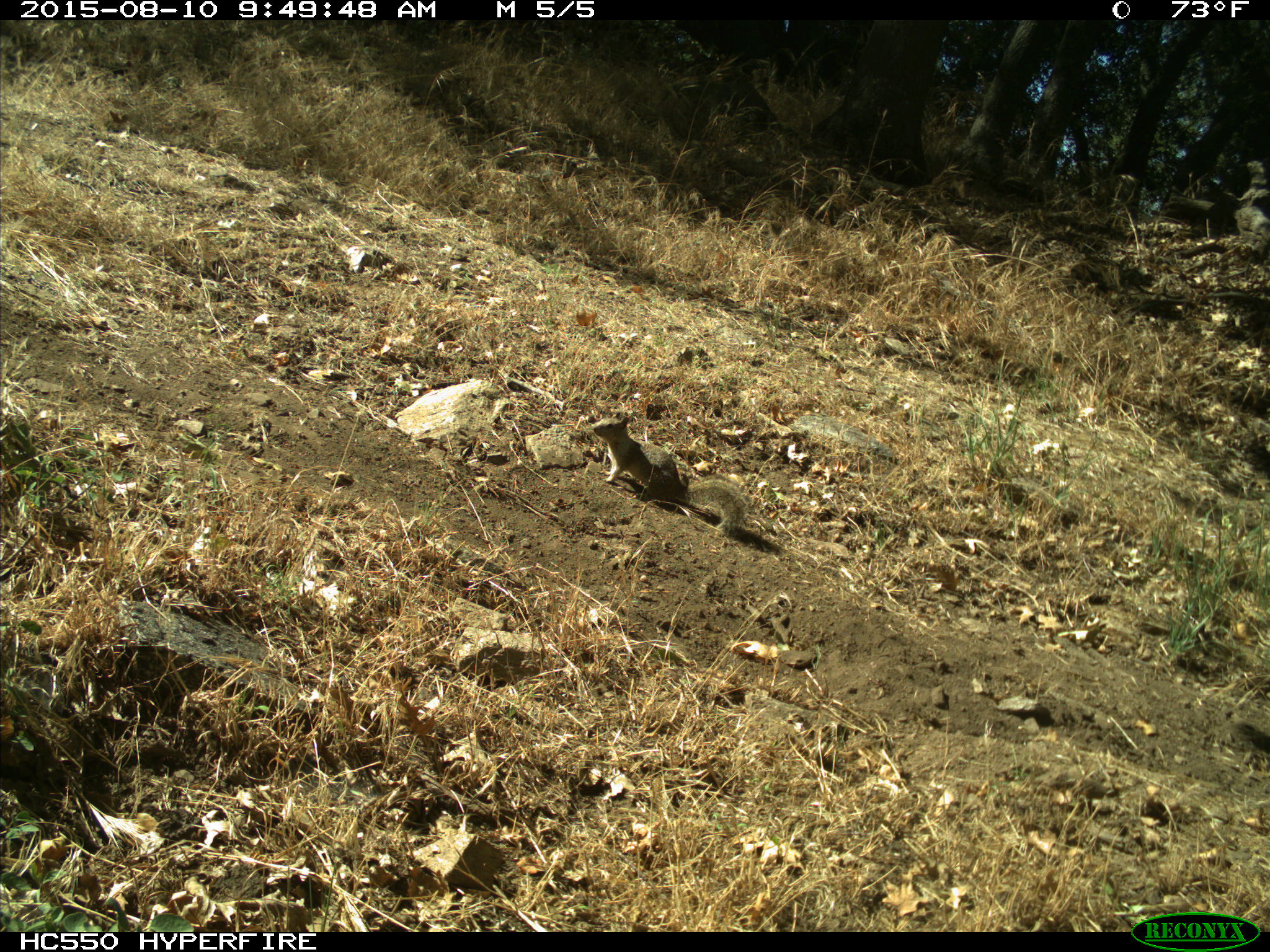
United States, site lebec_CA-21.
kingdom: Animalia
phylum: Chordata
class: Mammalia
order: Rodentia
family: Sciuridae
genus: Otospermophilus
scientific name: Otospermophilus beecheyi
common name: california ground squirrel